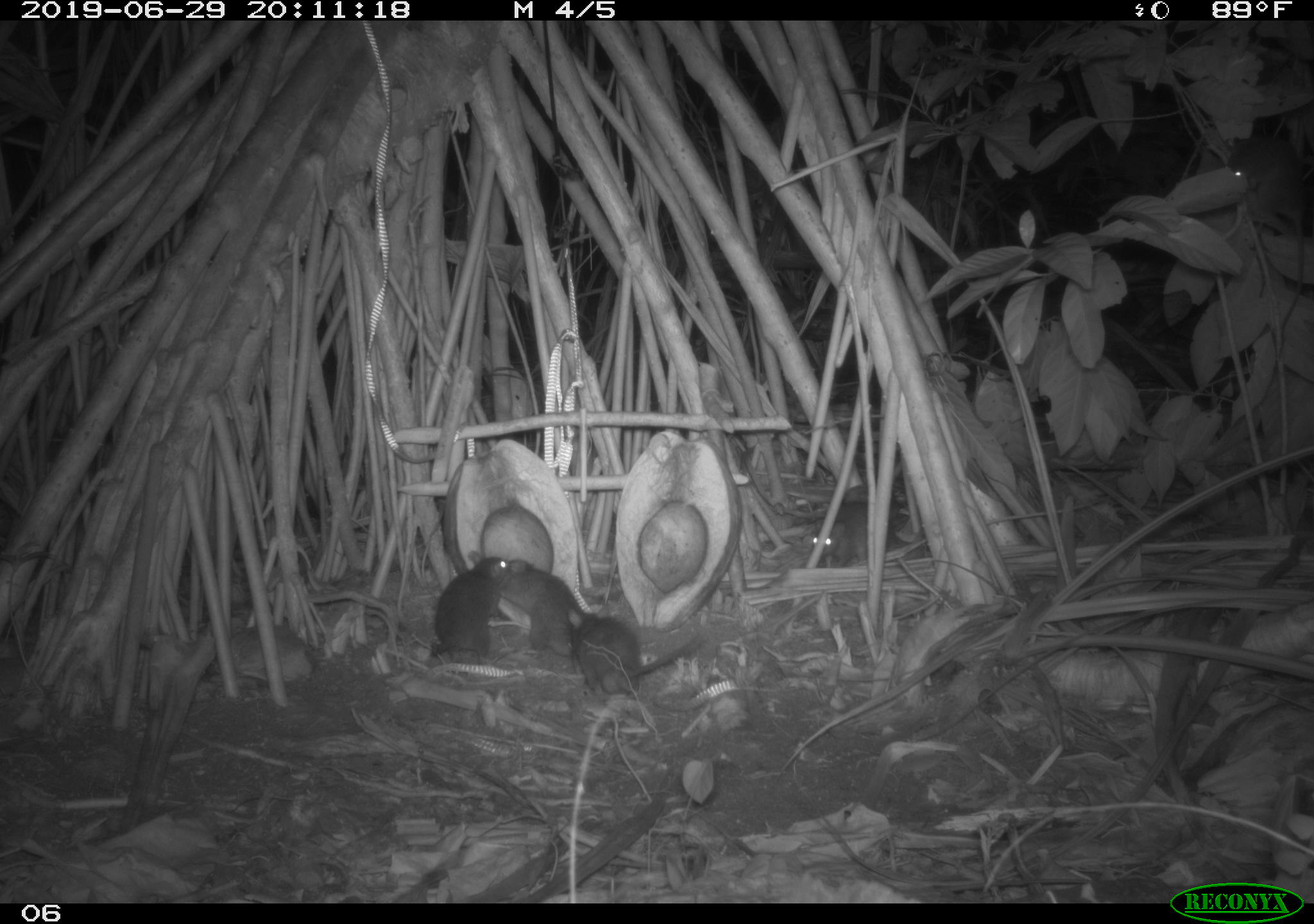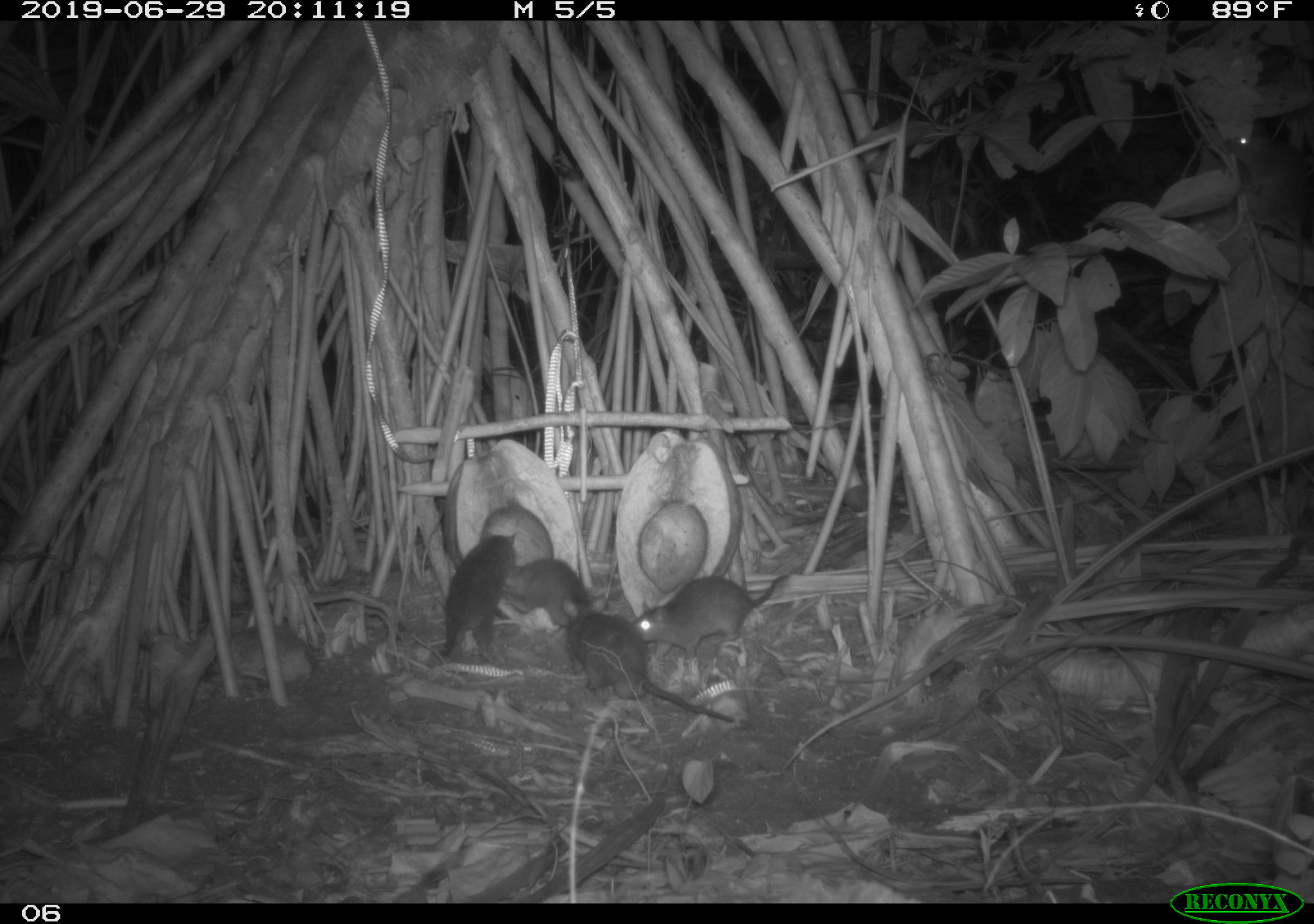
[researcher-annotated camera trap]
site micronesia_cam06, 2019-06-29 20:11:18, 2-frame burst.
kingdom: Animalia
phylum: Chordata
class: Mammalia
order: Rodentia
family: Muridae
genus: Rattus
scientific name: Rattus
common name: rat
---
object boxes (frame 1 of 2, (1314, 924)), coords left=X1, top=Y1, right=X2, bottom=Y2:
rat: left=1226, top=130, right=1314, bottom=297; left=563, top=603, right=708, bottom=703; left=420, top=549, right=520, bottom=671; left=489, top=556, right=584, bottom=667; left=807, top=496, right=901, bottom=568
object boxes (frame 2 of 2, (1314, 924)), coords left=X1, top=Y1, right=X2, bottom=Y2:
rat: left=563, top=597, right=742, bottom=725; left=431, top=527, right=530, bottom=661; left=633, top=567, right=791, bottom=644; left=1220, top=119, right=1311, bottom=250; left=511, top=550, right=609, bottom=640